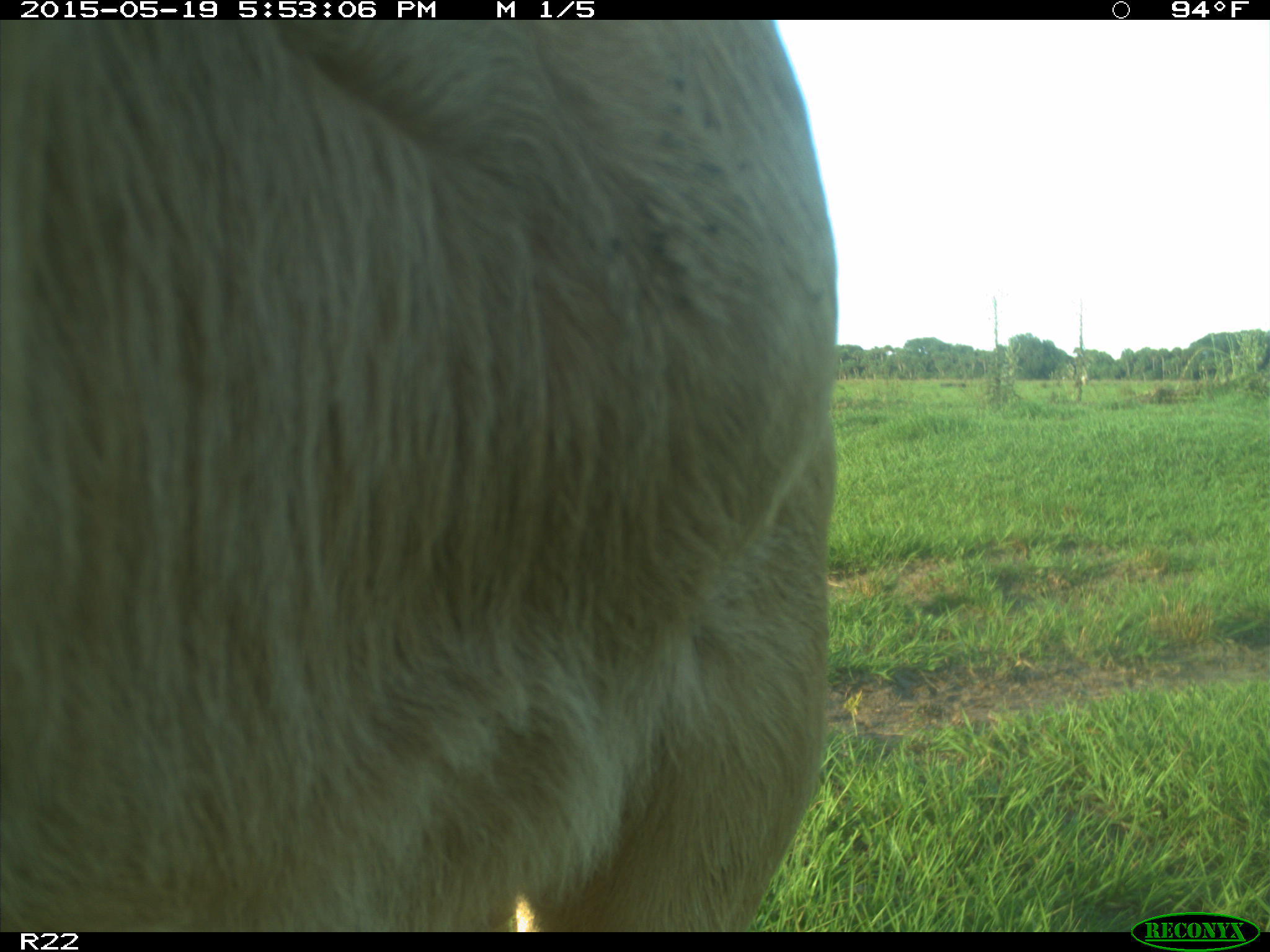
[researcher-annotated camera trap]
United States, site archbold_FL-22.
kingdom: Animalia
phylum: Chordata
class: Mammalia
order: Artiodactyla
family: Bovidae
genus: Bos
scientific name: Bos taurus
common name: domestic cow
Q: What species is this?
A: Bos taurus (domestic cow).